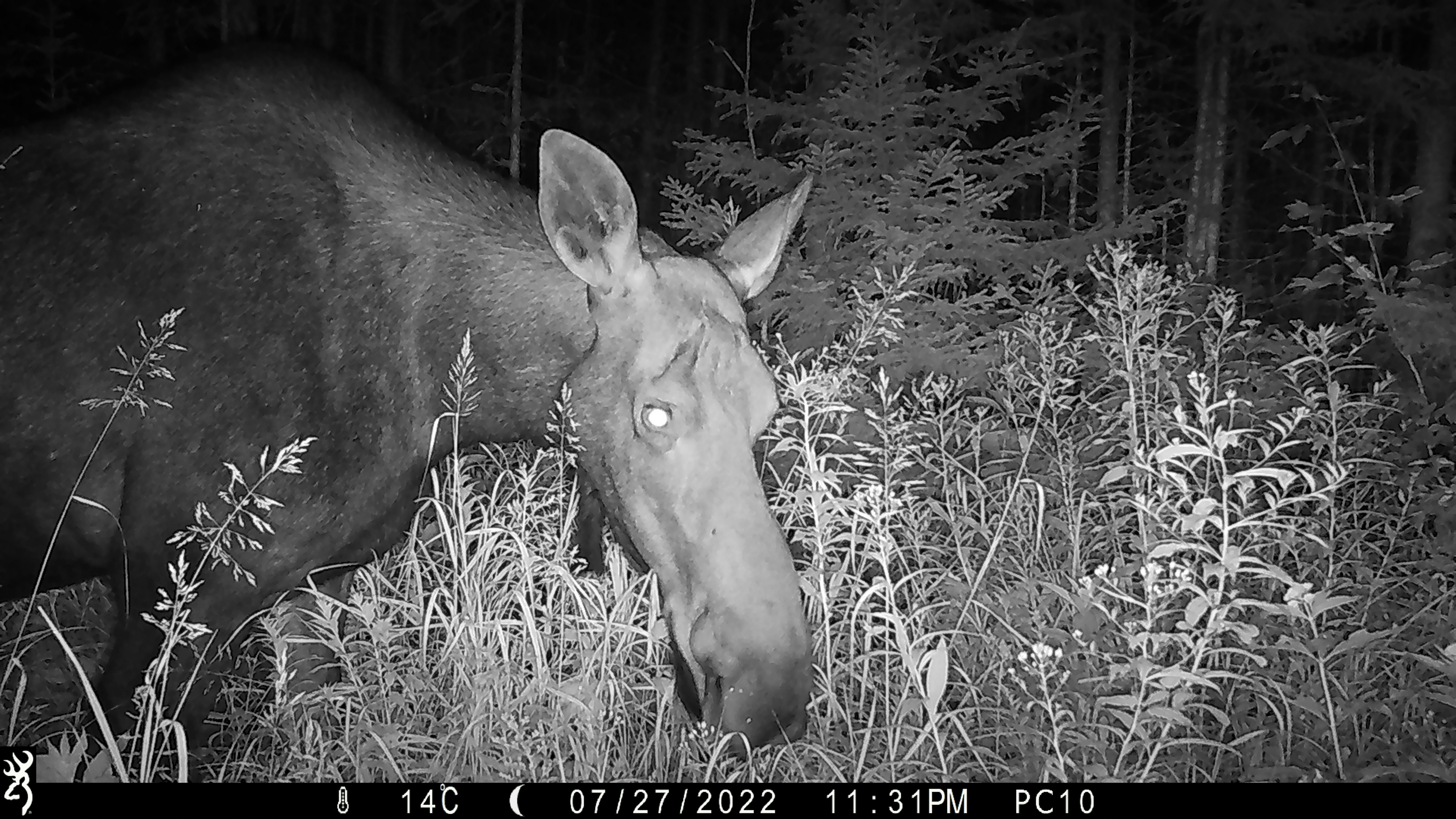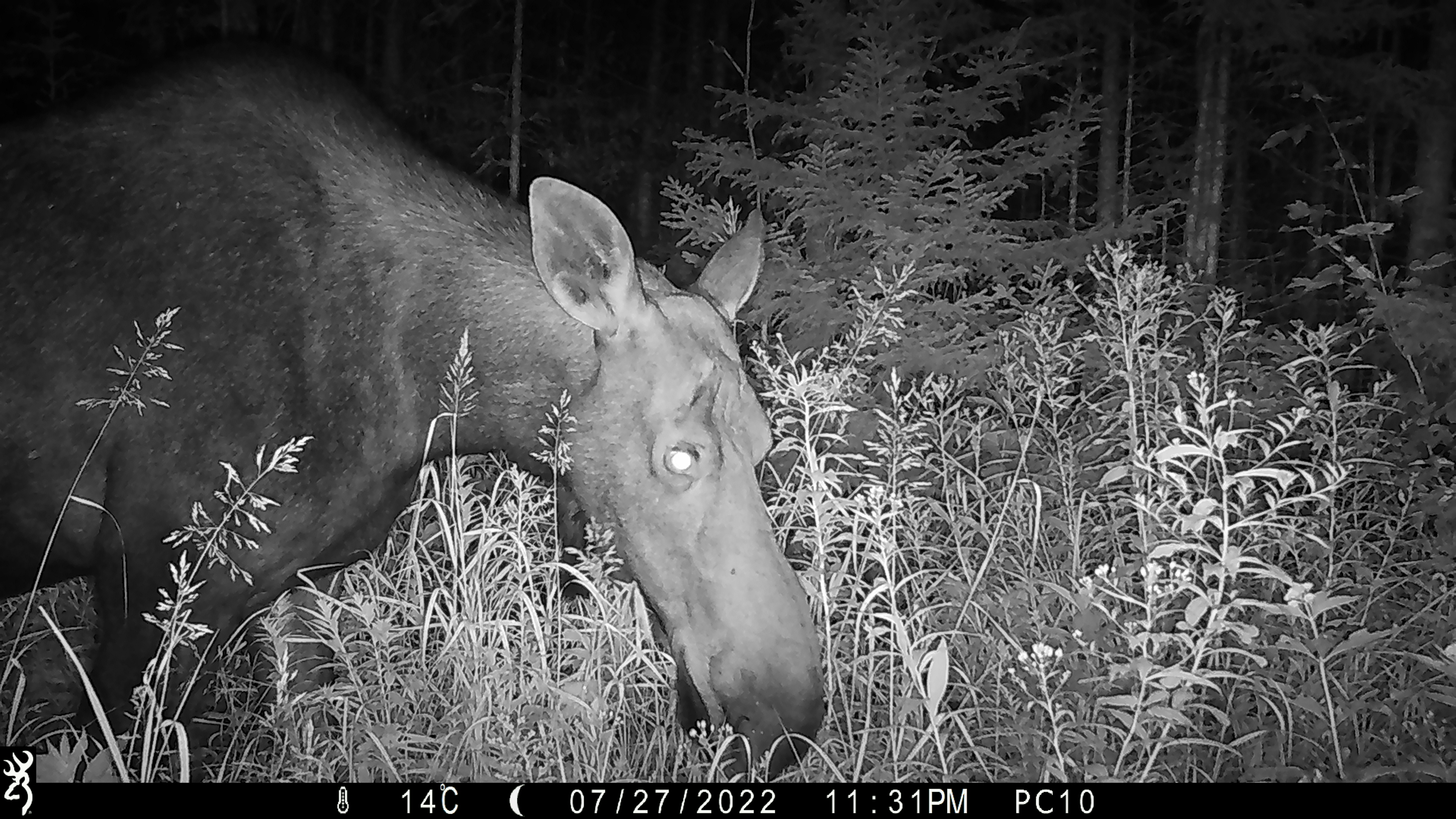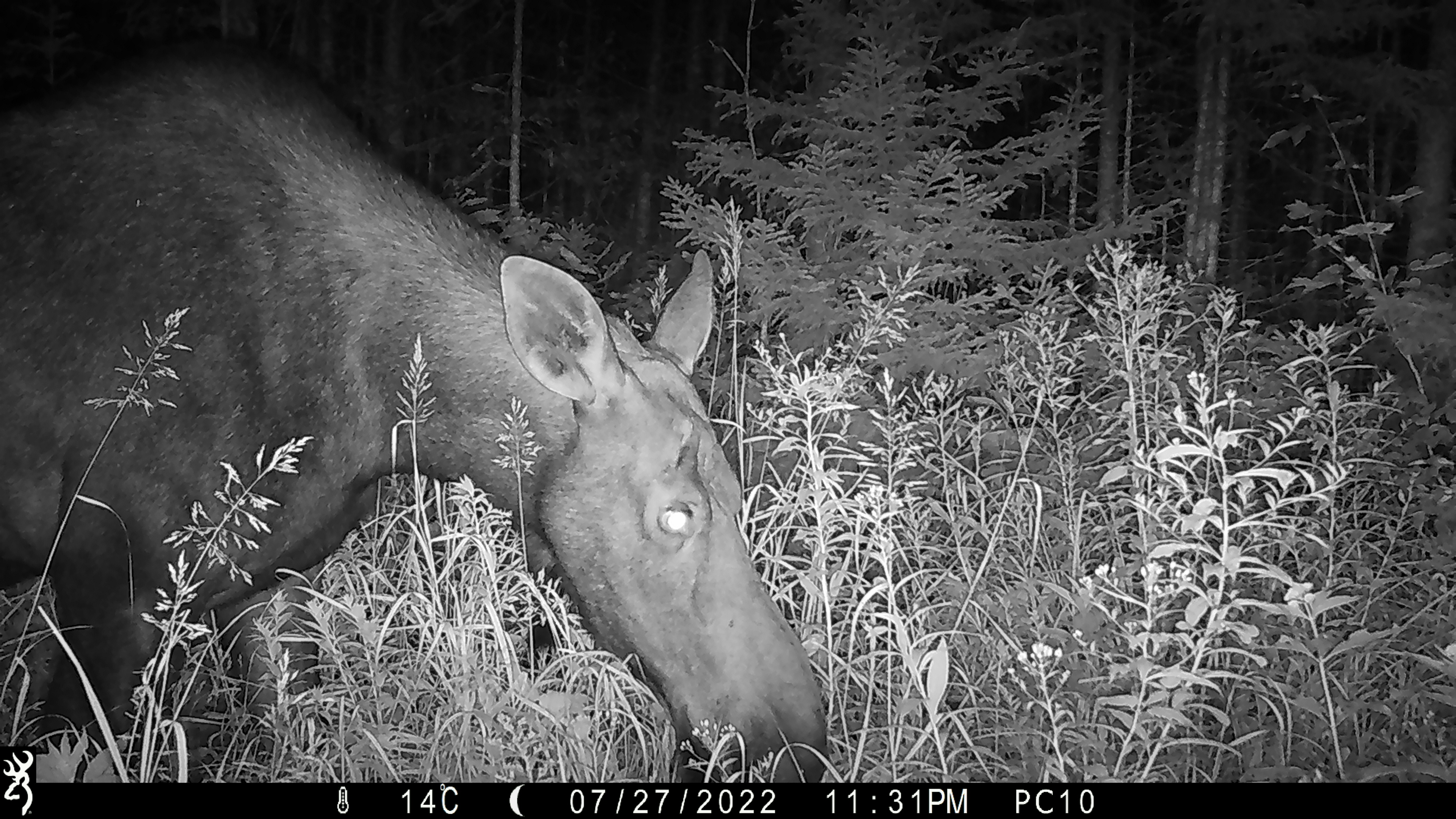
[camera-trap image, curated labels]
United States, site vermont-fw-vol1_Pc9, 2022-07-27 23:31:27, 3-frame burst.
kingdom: Animalia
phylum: Chordata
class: Mammalia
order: Artiodactyla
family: Cervidae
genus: Alces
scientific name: Alces alces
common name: moose